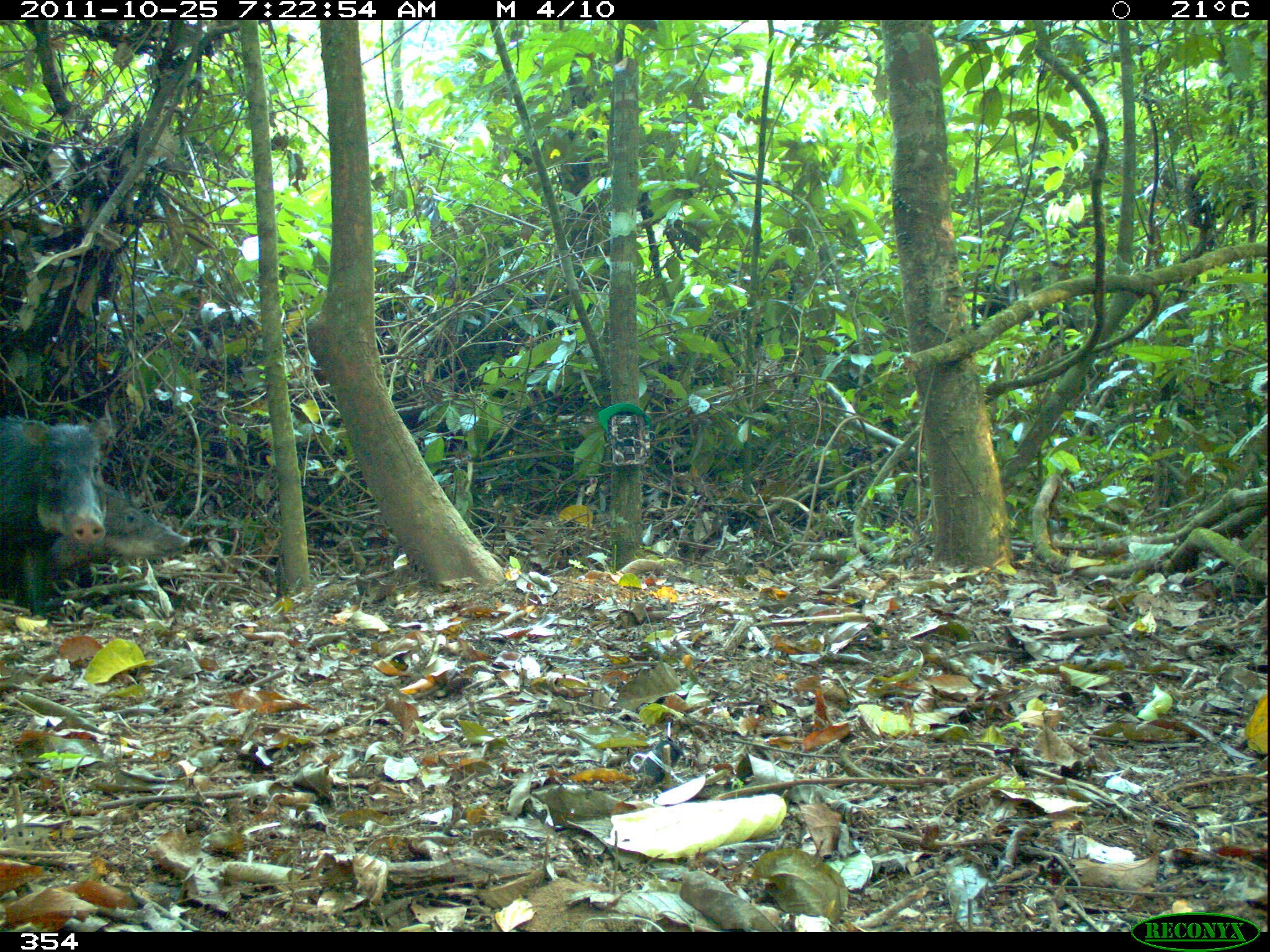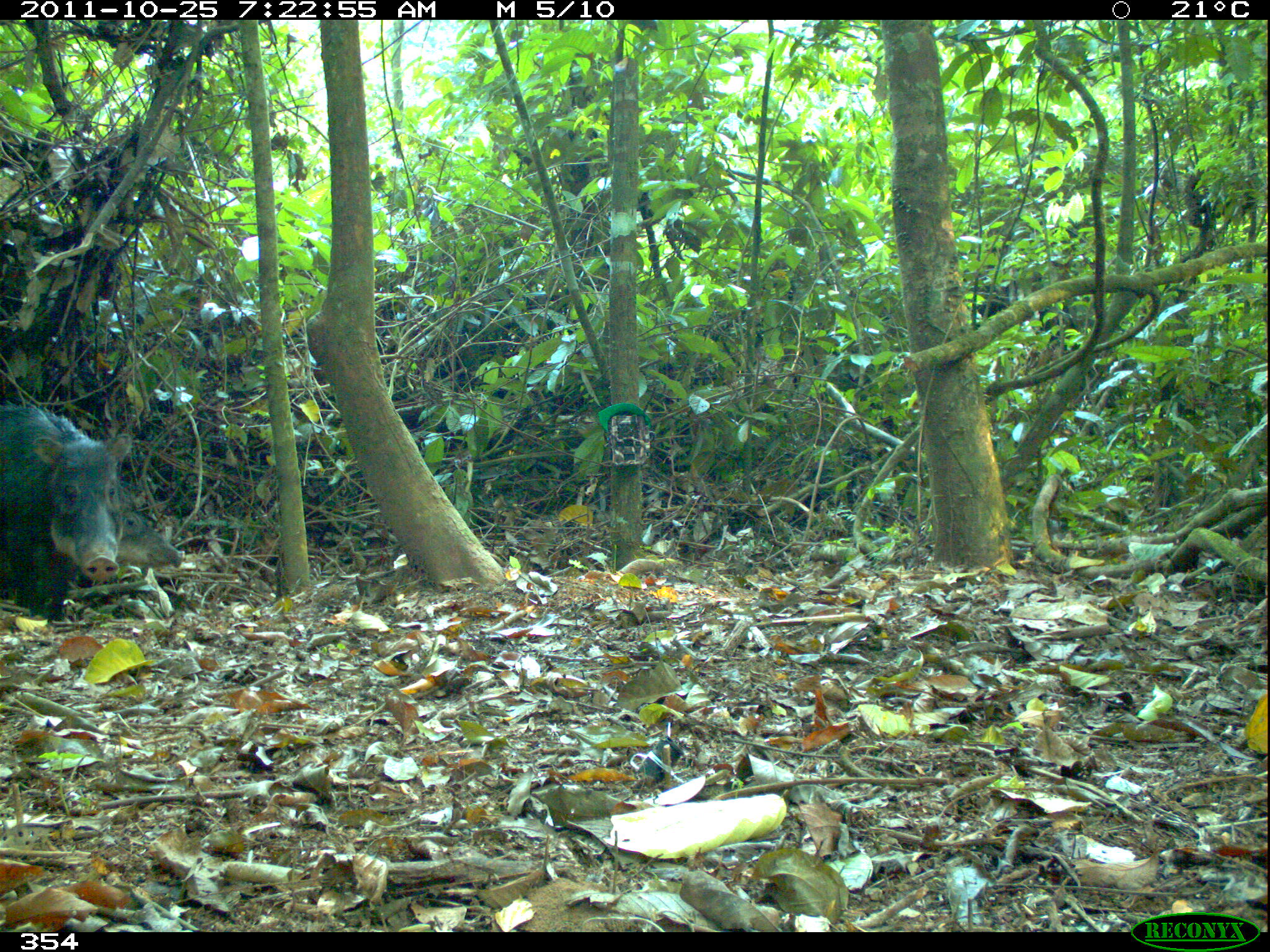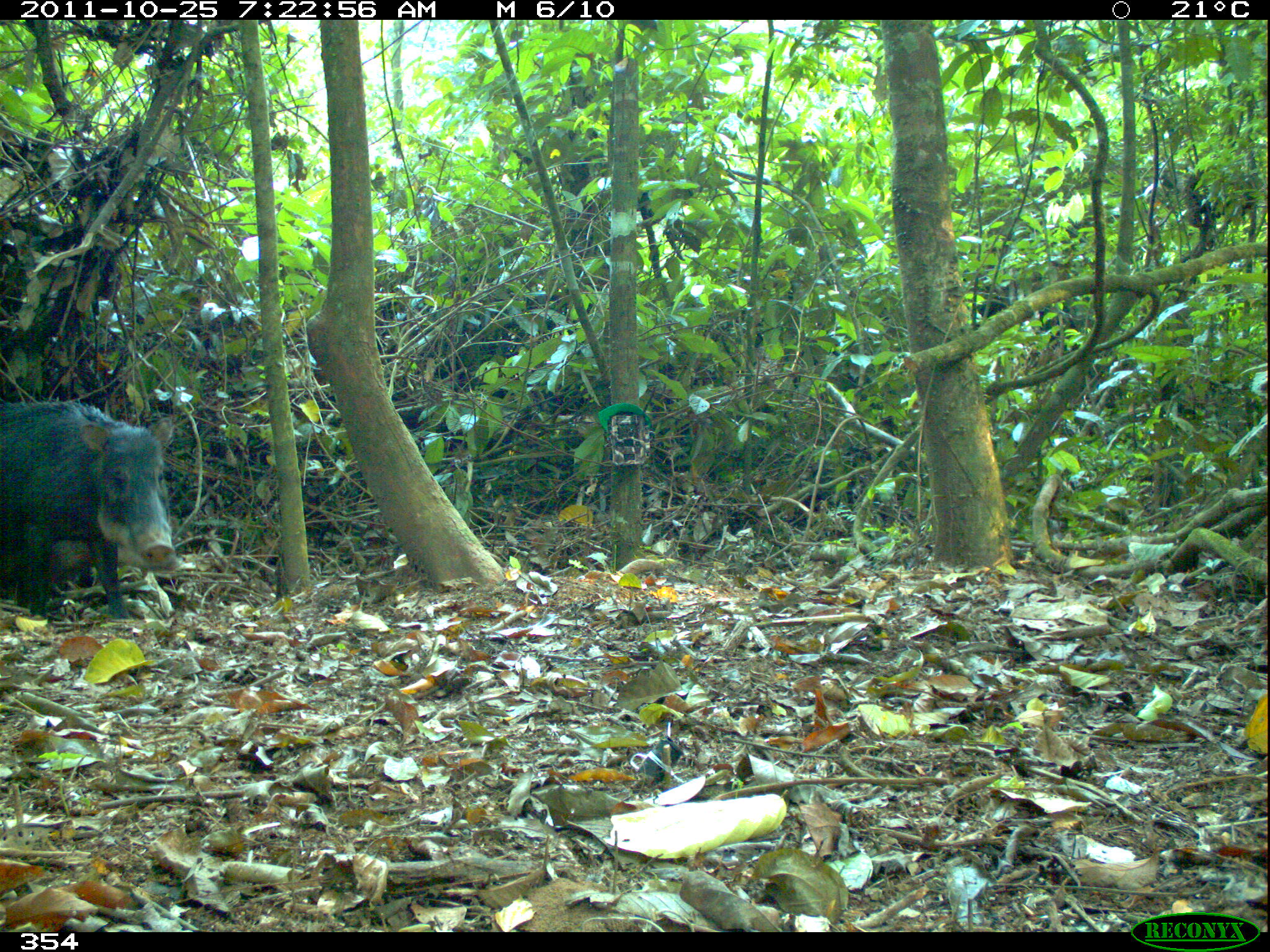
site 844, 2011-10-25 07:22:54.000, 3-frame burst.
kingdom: Animalia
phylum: Chordata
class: Mammalia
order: Artiodactyla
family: Tayassuidae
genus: Tayassu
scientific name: Tayassu pecari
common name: white-lipped peccary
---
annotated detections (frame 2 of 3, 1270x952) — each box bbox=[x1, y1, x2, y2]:
tayassu pecari: bbox=[0, 397, 133, 625]; bbox=[115, 485, 185, 569]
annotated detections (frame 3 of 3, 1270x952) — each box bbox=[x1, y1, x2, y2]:
tayassu pecari: bbox=[0, 398, 174, 619]; bbox=[47, 508, 183, 618]